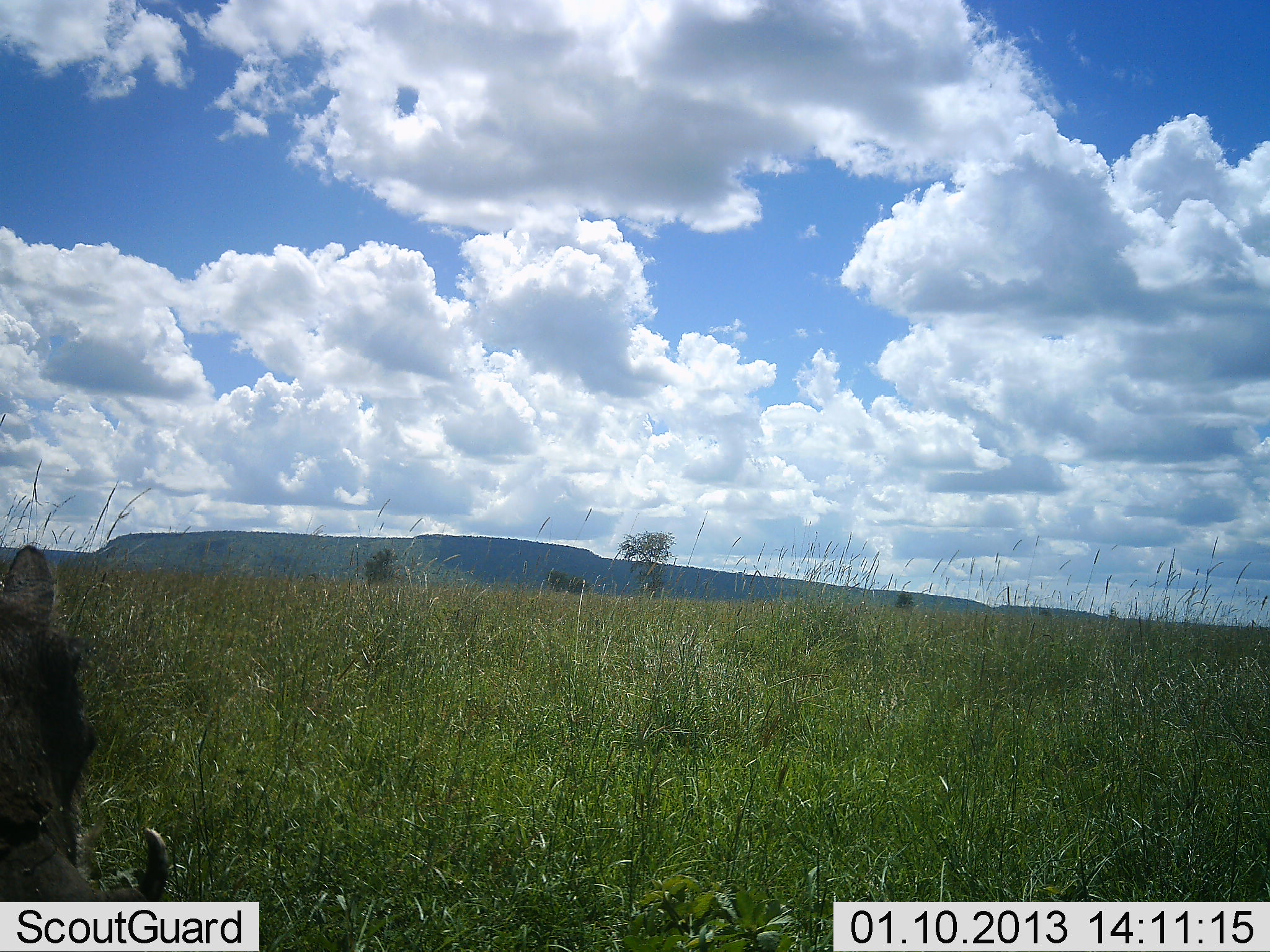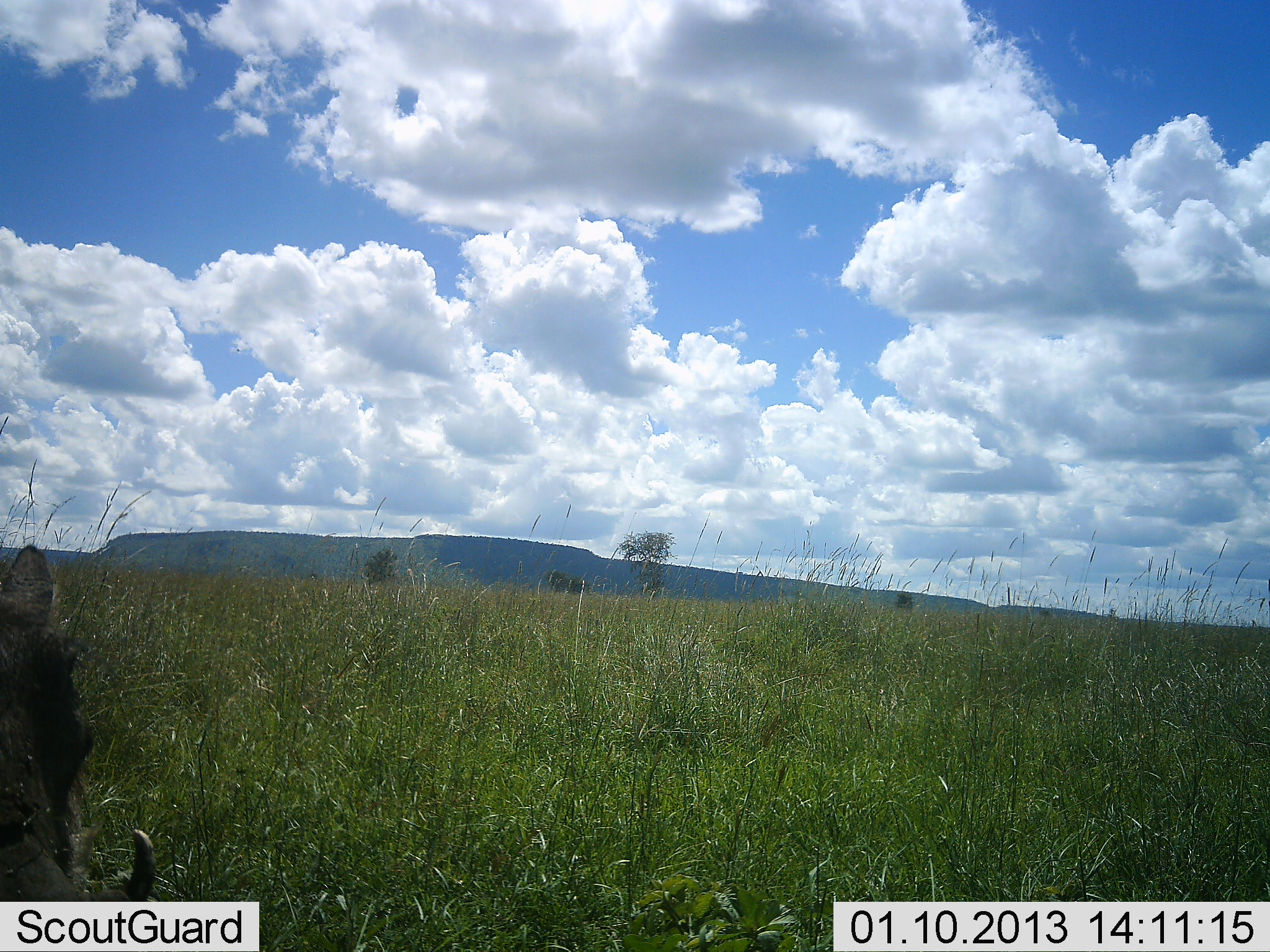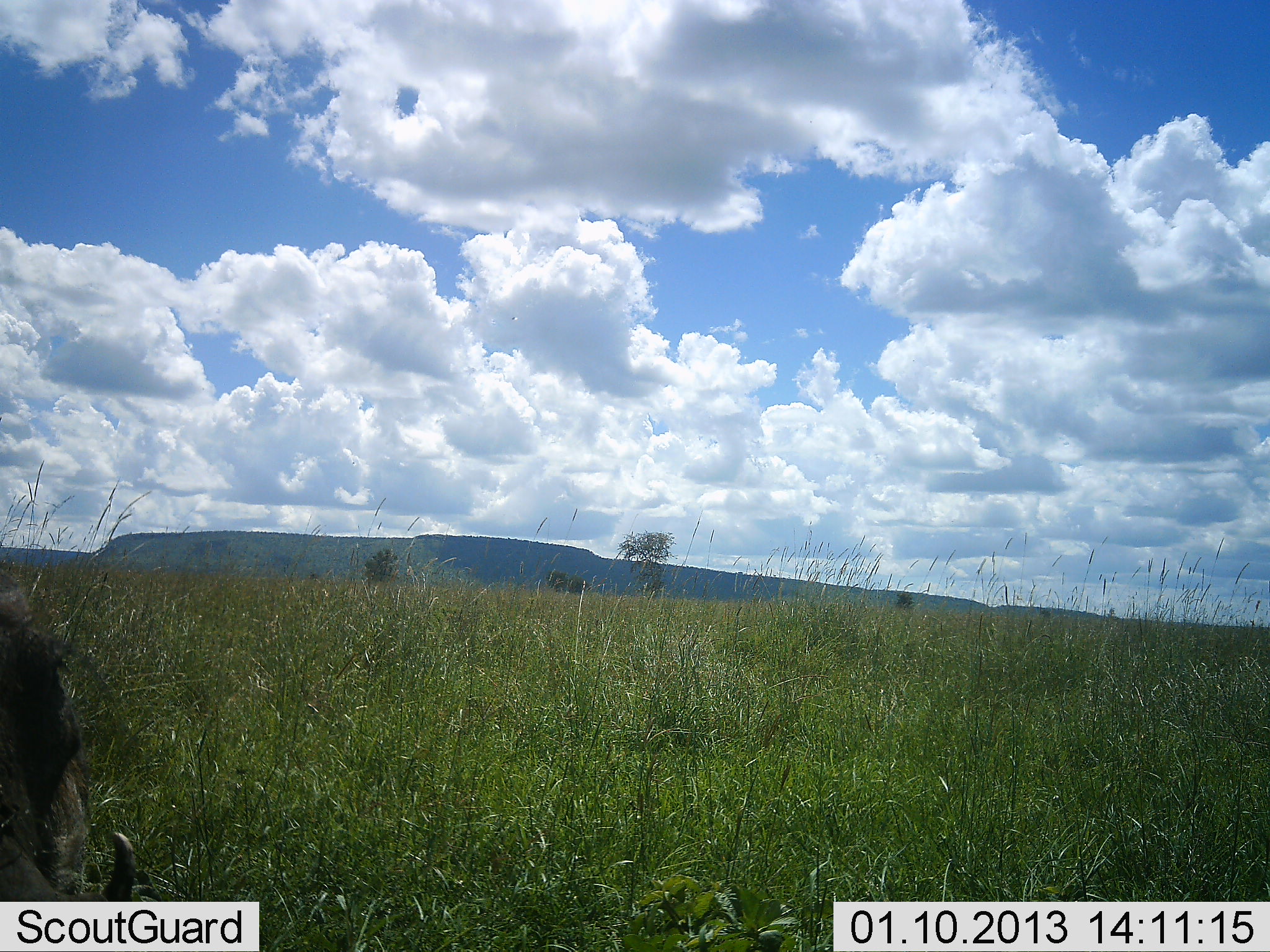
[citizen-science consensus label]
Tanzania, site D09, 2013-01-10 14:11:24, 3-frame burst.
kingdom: Animalia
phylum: Chordata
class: Mammalia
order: Artiodactyla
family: Suidae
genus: Phacochoerus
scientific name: Phacochoerus africanus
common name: warthog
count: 1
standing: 90%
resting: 0%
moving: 10%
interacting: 0%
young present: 0%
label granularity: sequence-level